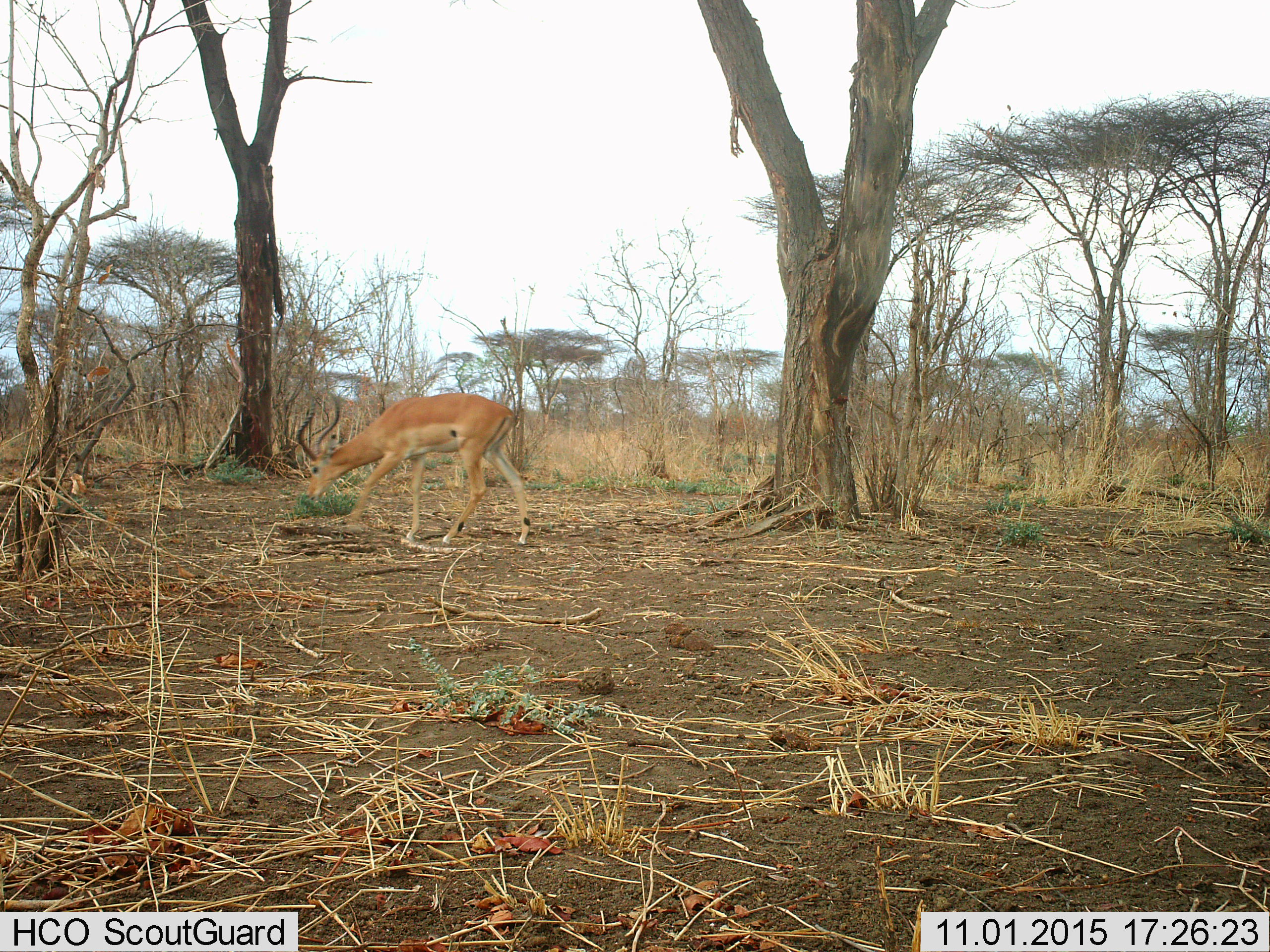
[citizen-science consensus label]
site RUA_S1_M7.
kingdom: Animalia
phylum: Chordata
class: Mammalia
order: Artiodactyla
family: Bovidae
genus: Aepyceros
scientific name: Aepyceros melampus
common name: impala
Impala (Aepyceros melampus), count 1. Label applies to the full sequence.